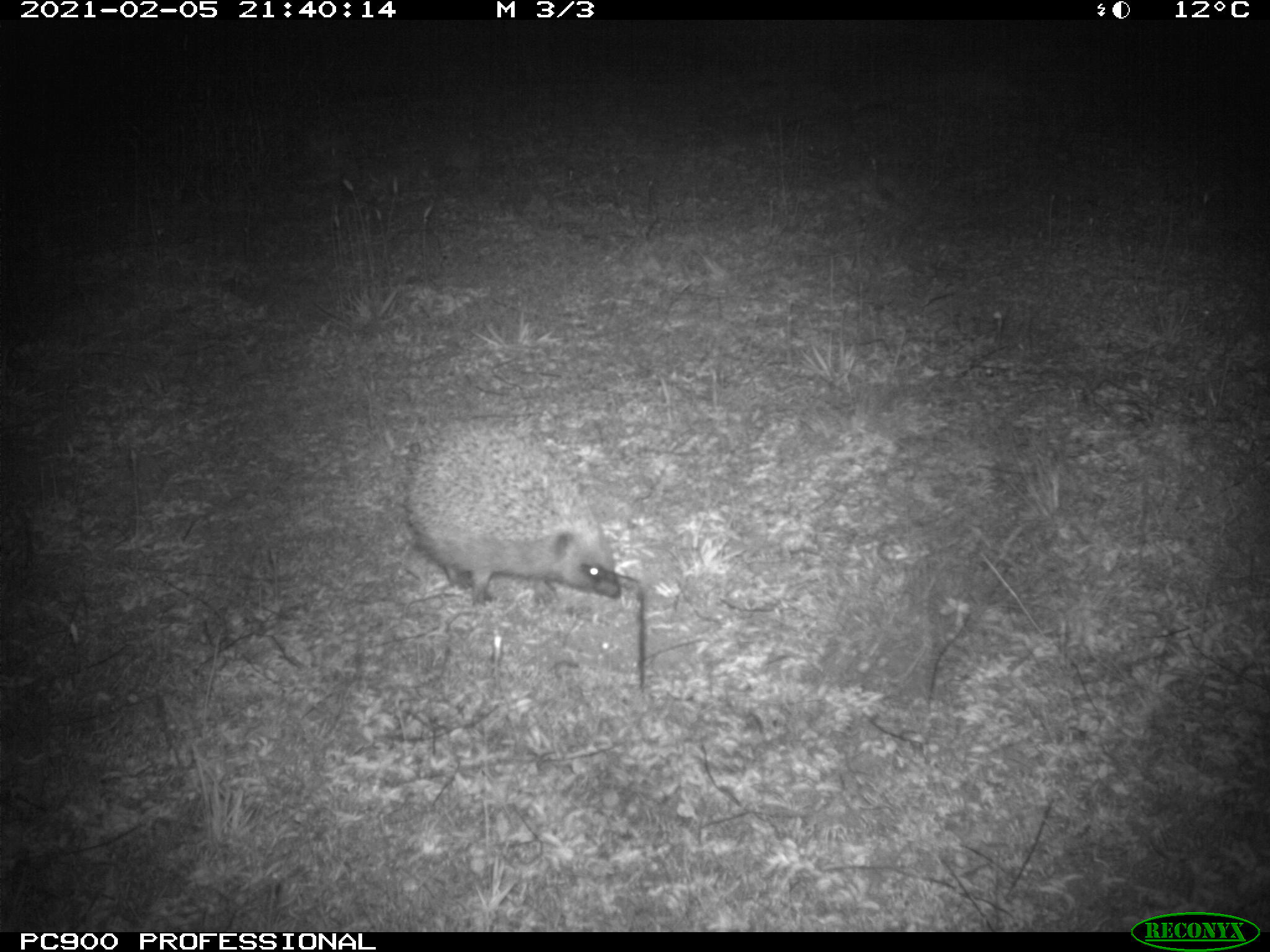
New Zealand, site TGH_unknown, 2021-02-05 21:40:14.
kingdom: Animalia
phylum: Chordata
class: Mammalia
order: Eulipotyphla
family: Erinaceidae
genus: Erinaceus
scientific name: Erinaceus europaeus europaeus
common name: european hedgehog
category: hedgehog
Hedgehog (european hedgehog) (Erinaceus europaeus europaeus).